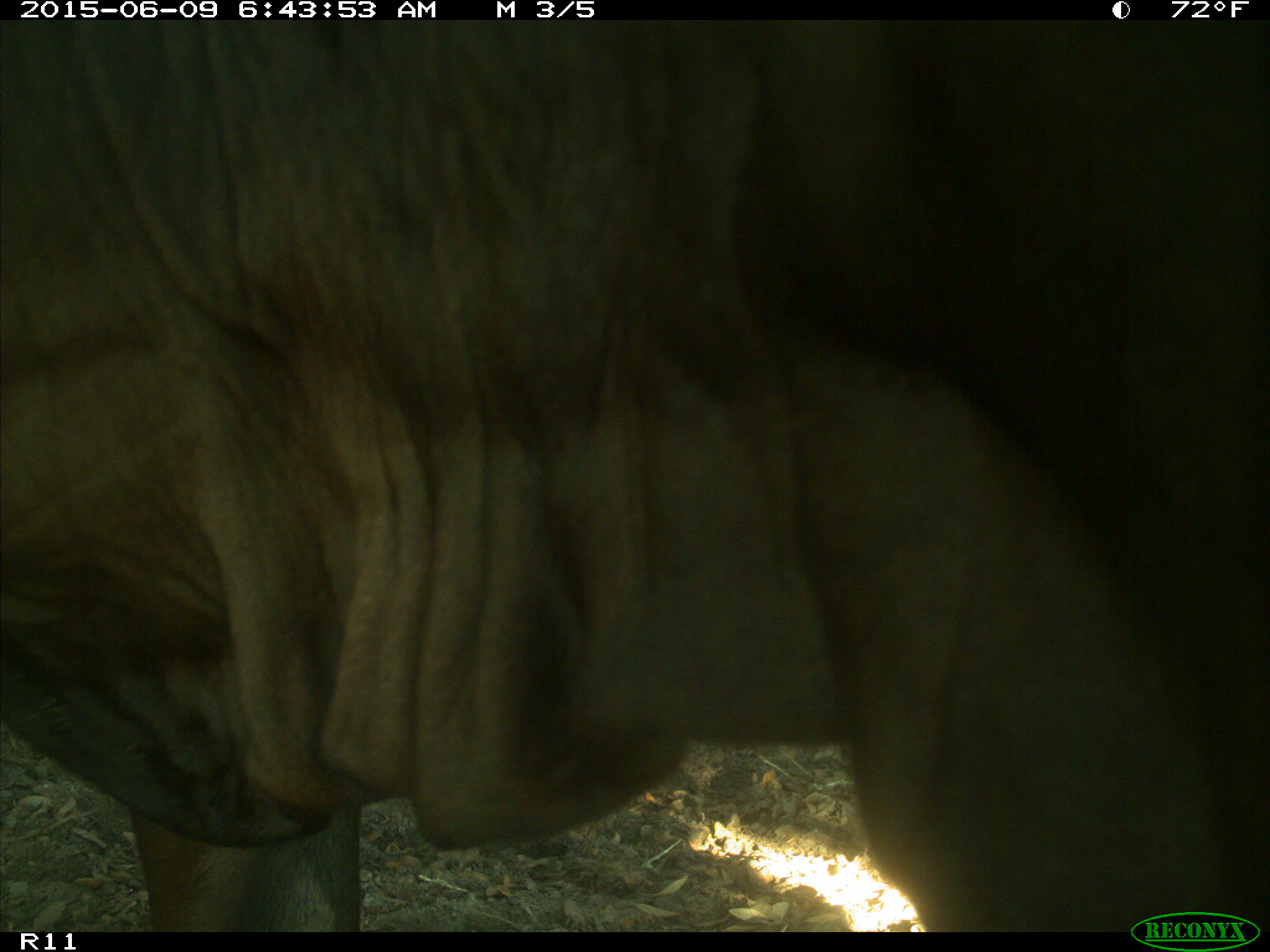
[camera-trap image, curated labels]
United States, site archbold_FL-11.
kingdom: Animalia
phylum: Chordata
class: Mammalia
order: Artiodactyla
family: Bovidae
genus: Bos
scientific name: Bos taurus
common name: domestic cow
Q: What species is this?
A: Bos taurus (domestic cow).